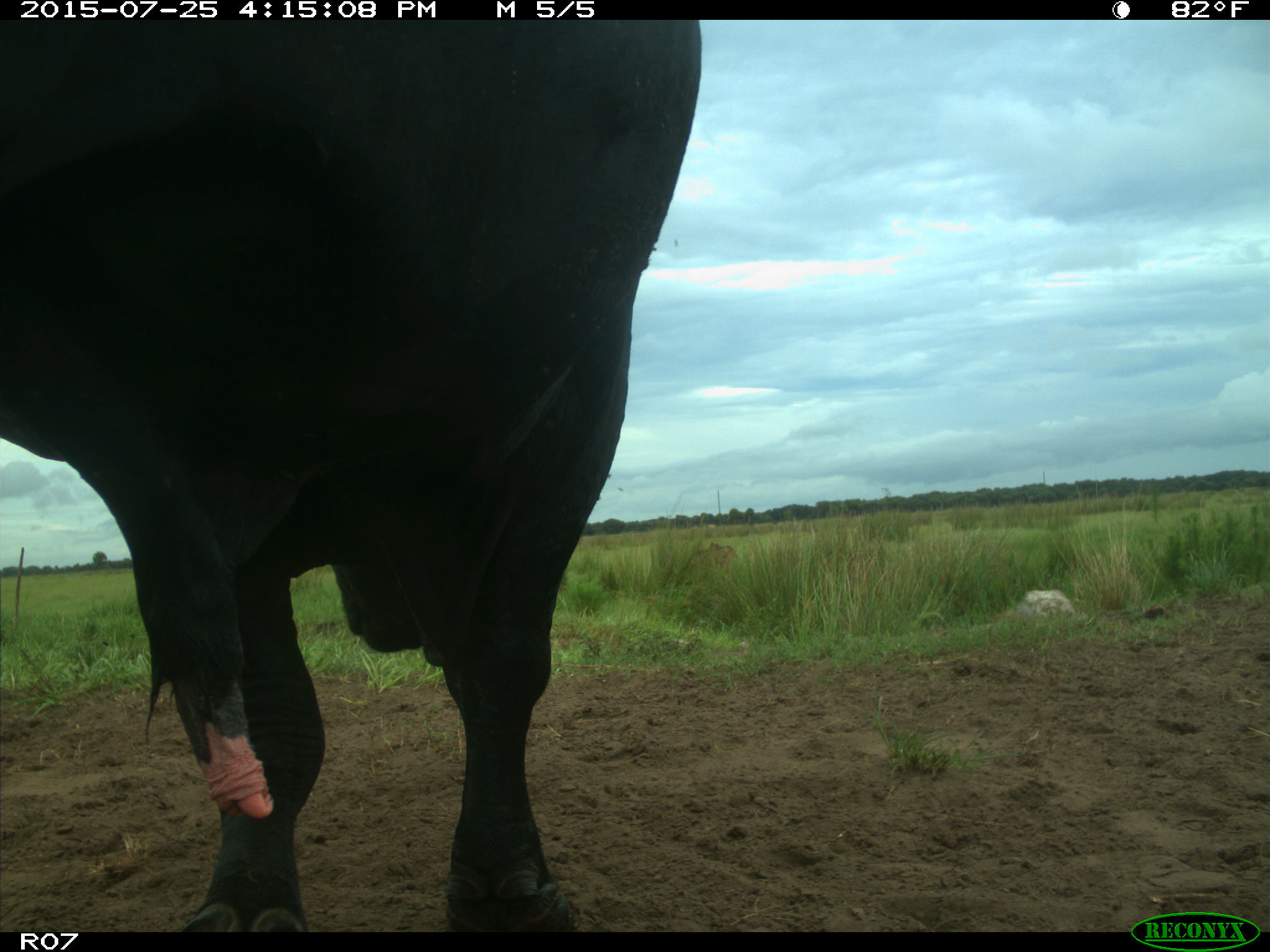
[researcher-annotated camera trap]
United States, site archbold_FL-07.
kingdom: Animalia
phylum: Chordata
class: Mammalia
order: Artiodactyla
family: Bovidae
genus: Bos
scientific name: Bos taurus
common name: domestic cow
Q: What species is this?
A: Bos taurus (domestic cow).